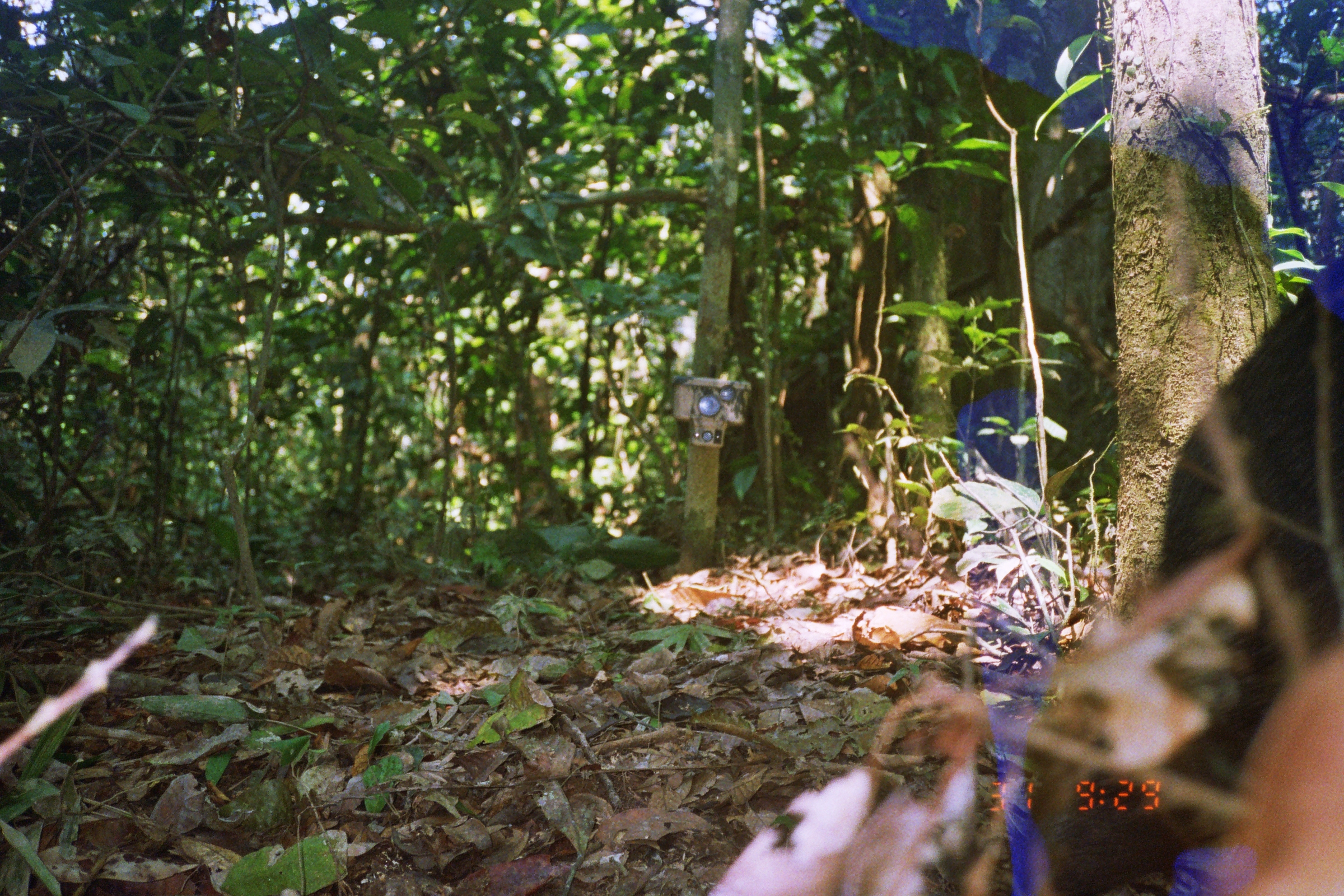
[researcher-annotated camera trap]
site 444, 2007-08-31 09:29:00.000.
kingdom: Animalia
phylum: Chordata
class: Mammalia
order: Artiodactyla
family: Tayassuidae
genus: Tayassu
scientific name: Tayassu pecari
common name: white-lipped peccary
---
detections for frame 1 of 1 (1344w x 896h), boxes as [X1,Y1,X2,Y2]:
tayassu pecari: [1019,247,1341,894]